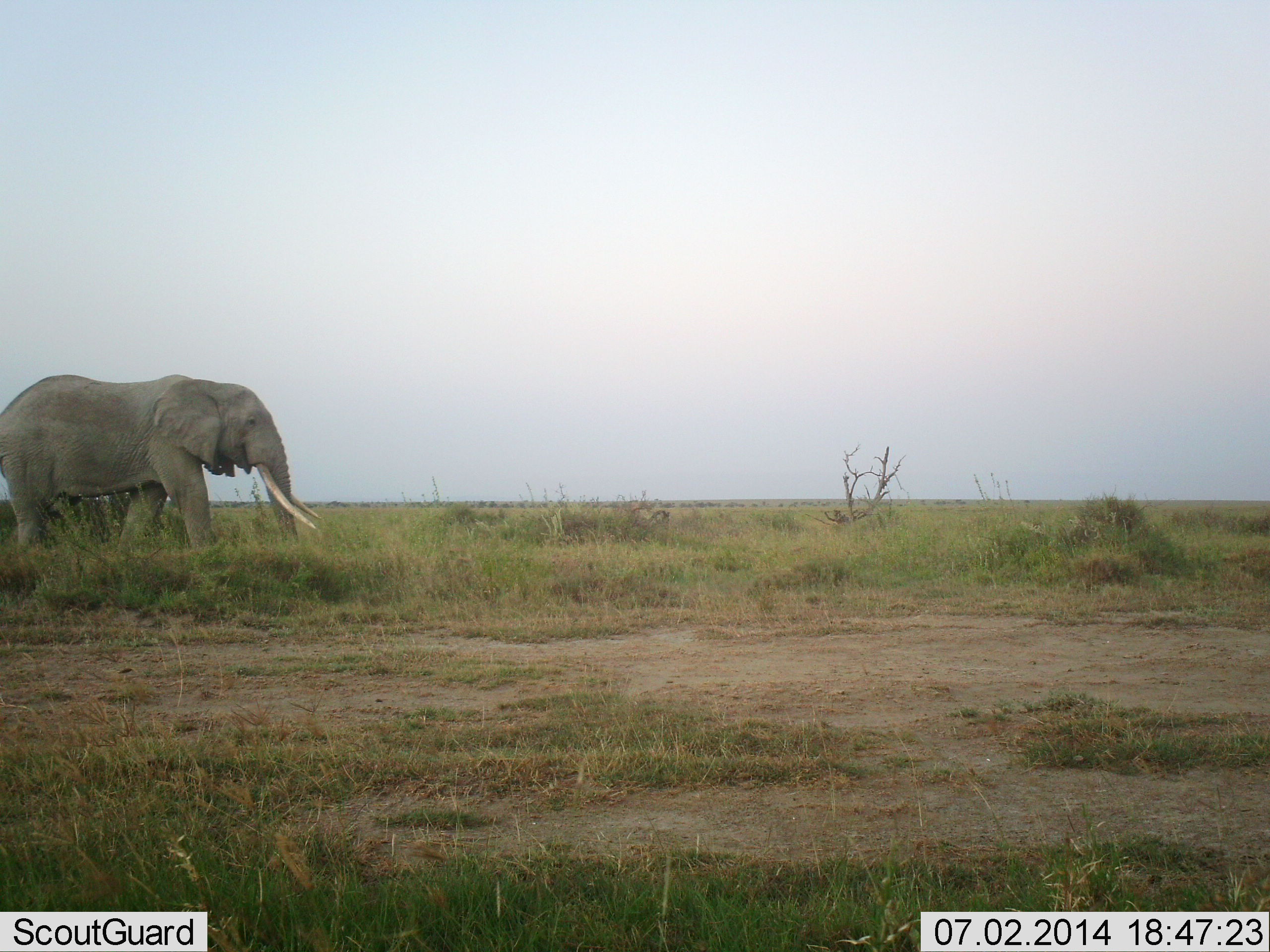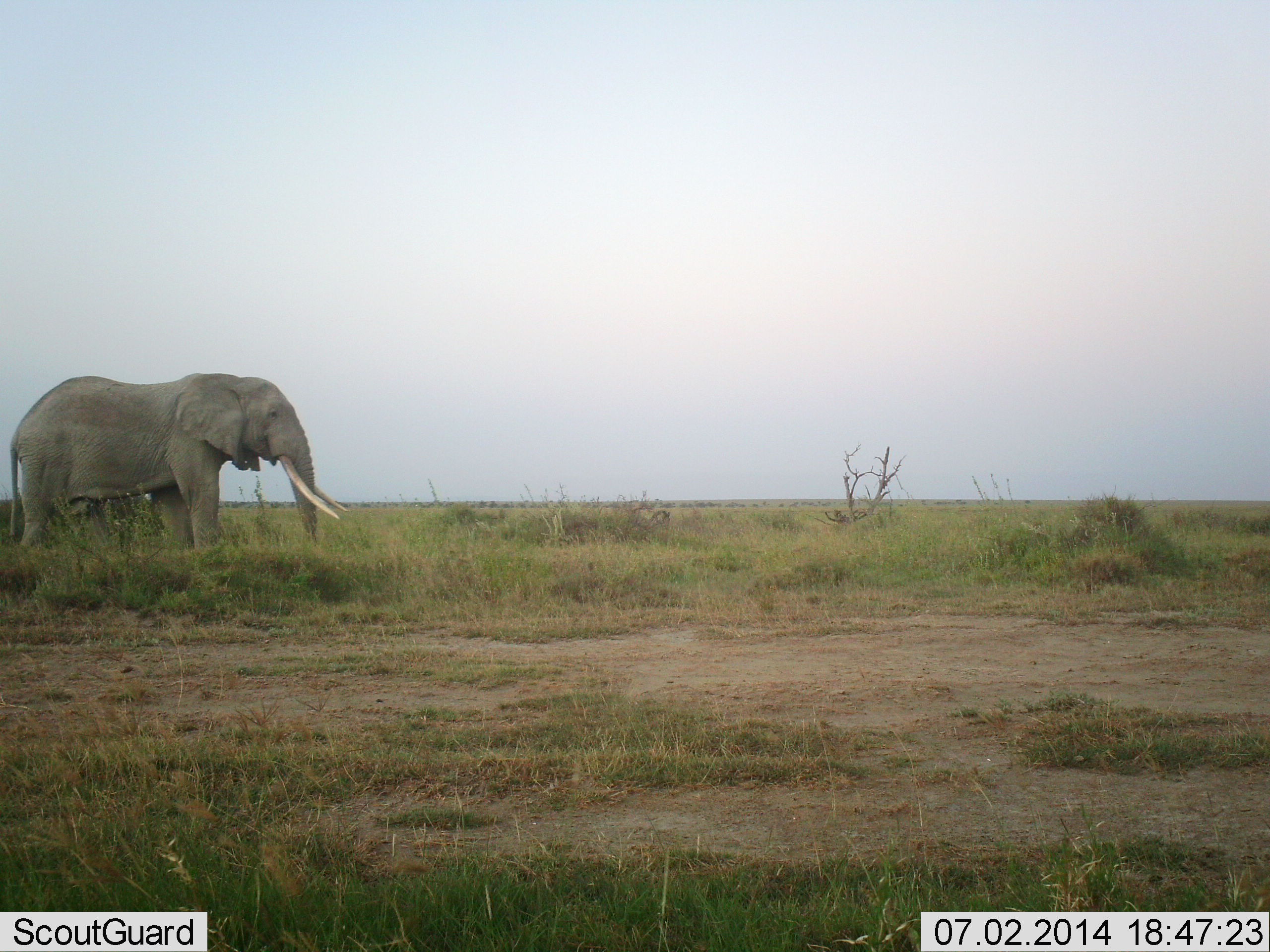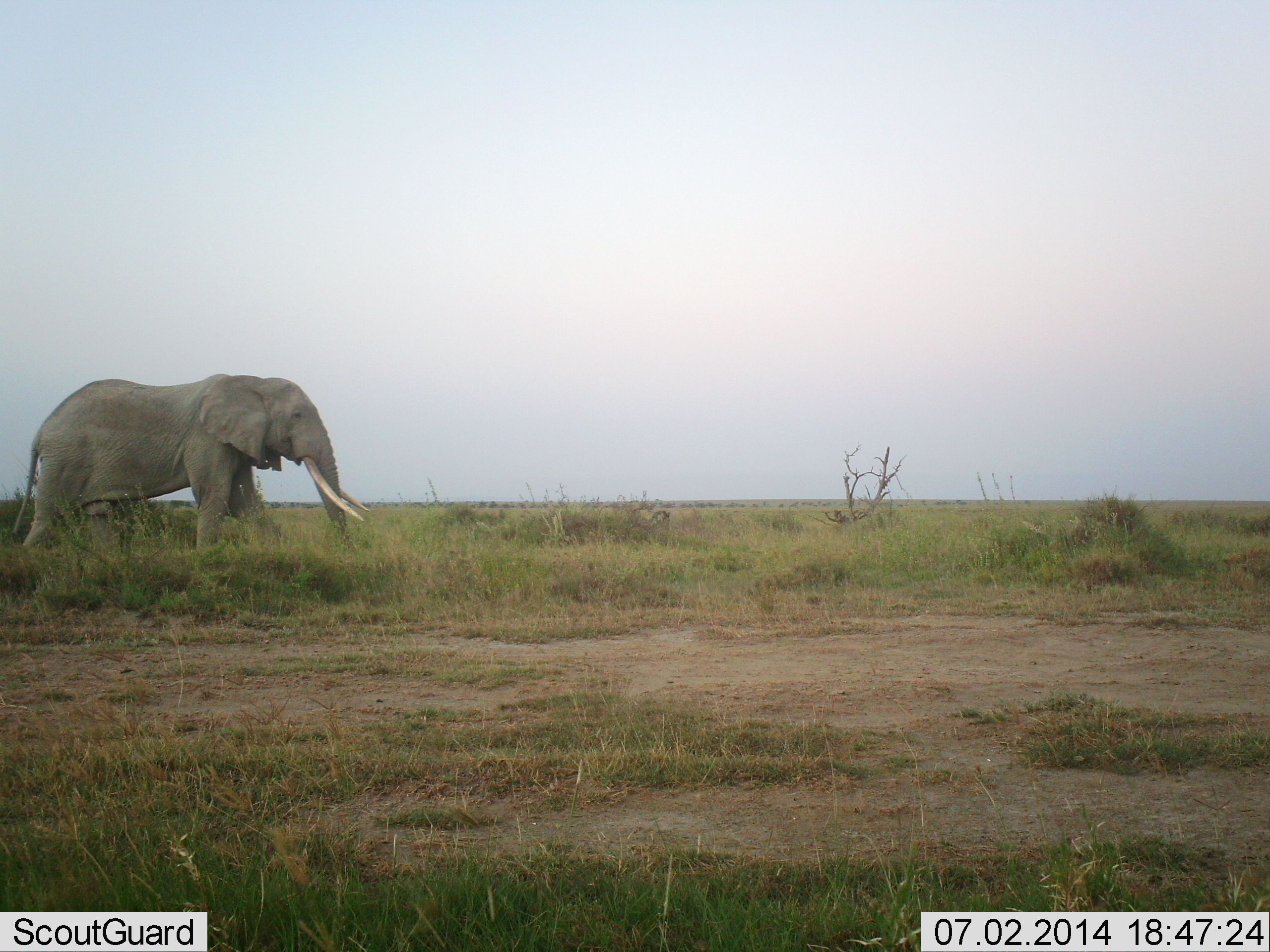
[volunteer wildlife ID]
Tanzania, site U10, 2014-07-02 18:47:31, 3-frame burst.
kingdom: Animalia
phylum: Chordata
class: Mammalia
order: Proboscidea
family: Elephantidae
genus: Loxodonta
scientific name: Loxodonta africana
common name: african bush elephant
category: elephant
Elephant (african bush elephant) (Loxodonta africana), count 1. Behavior (volunteer vote fractions): standing 0%, resting 0%, moving 100%, interacting 0%. Young present (vote fraction): 9%. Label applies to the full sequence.